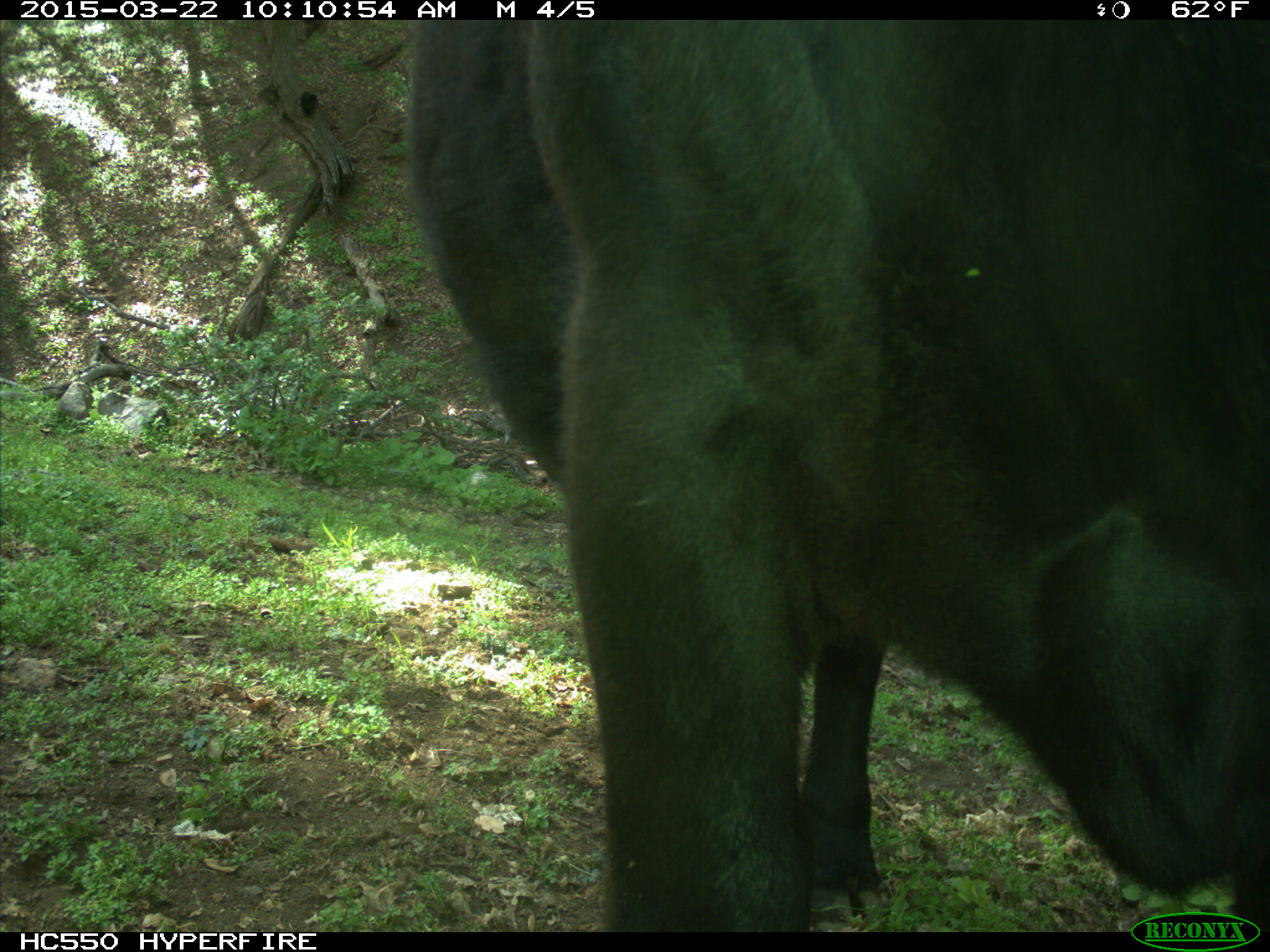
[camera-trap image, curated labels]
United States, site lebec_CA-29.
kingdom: Animalia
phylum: Chordata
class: Mammalia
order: Artiodactyla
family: Bovidae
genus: Bos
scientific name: Bos taurus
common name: domestic cow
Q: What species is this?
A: Bos taurus (domestic cow).